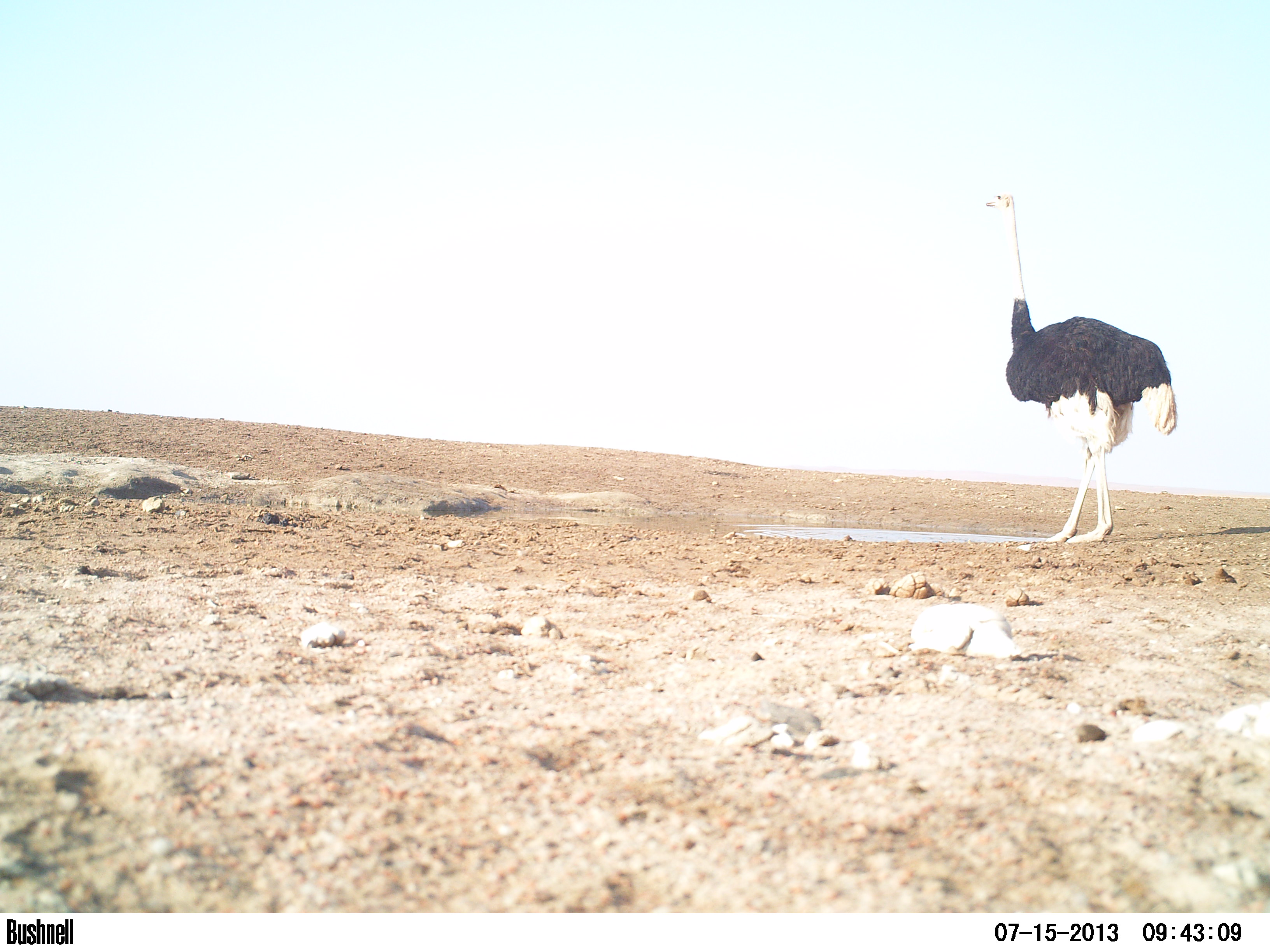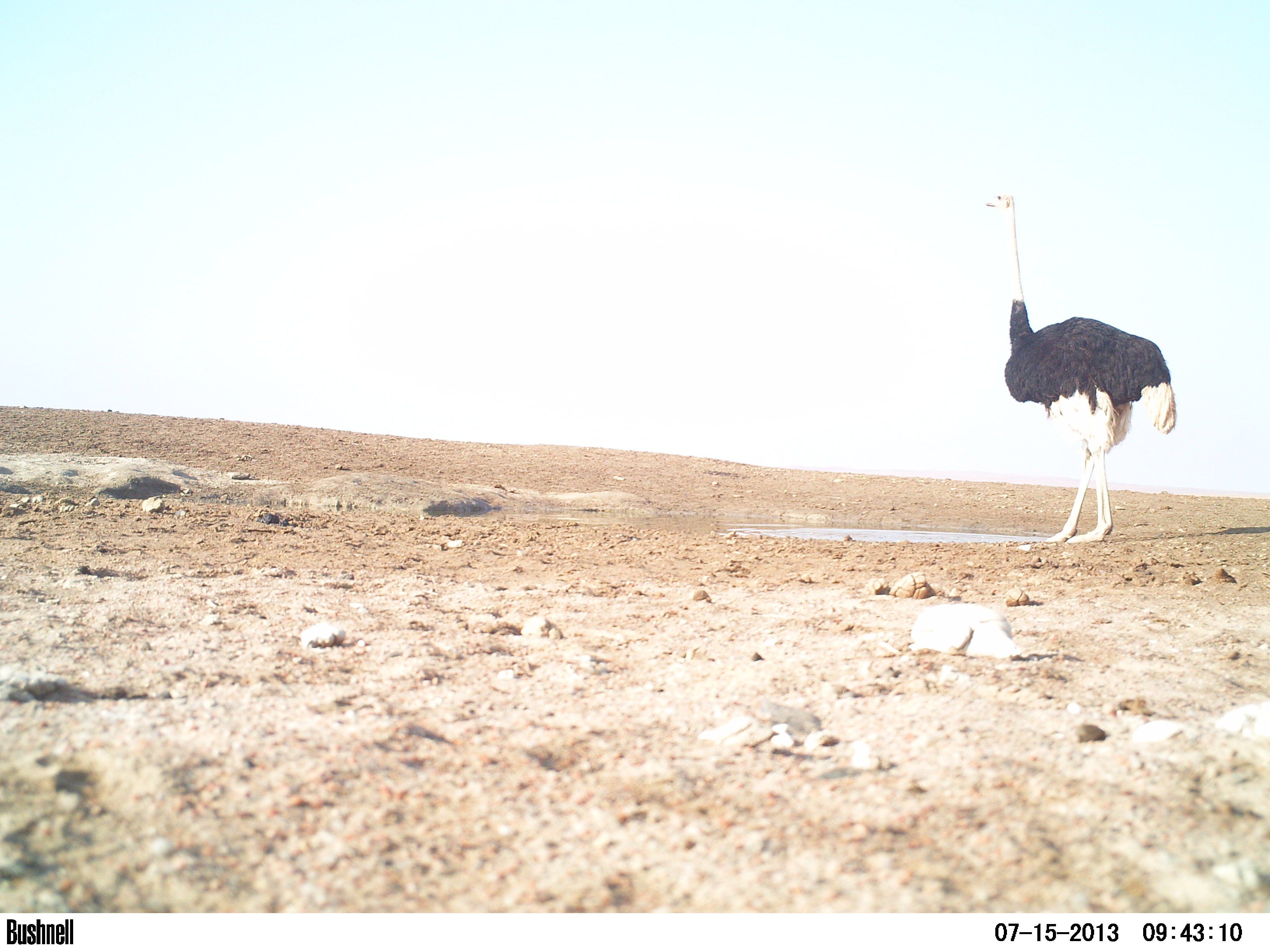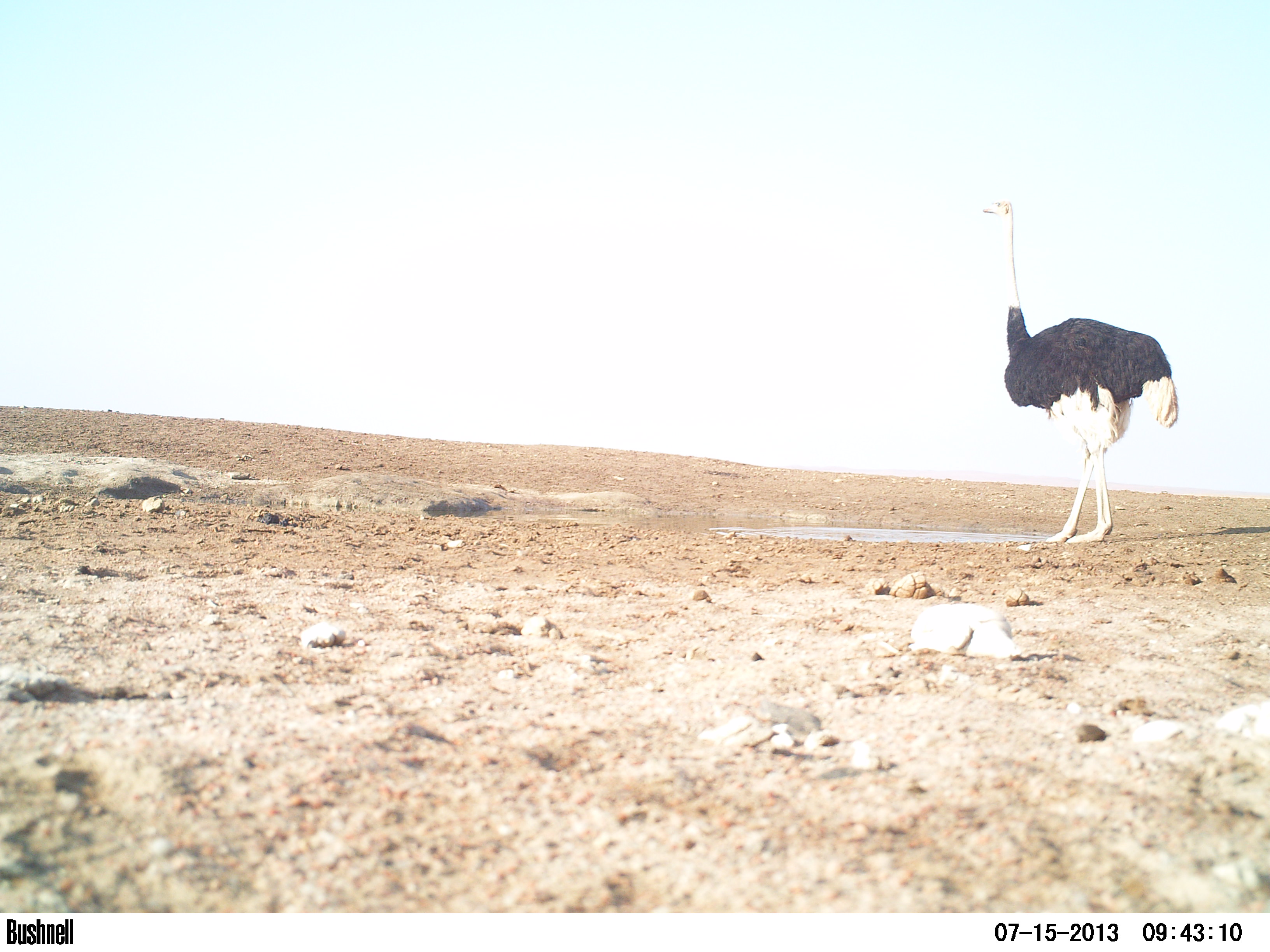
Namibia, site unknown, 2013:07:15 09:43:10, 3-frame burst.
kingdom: Animalia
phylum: Chordata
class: Mammalia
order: Artiodactyla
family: Bovidae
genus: Oryx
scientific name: Oryx gazella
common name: gemsbok